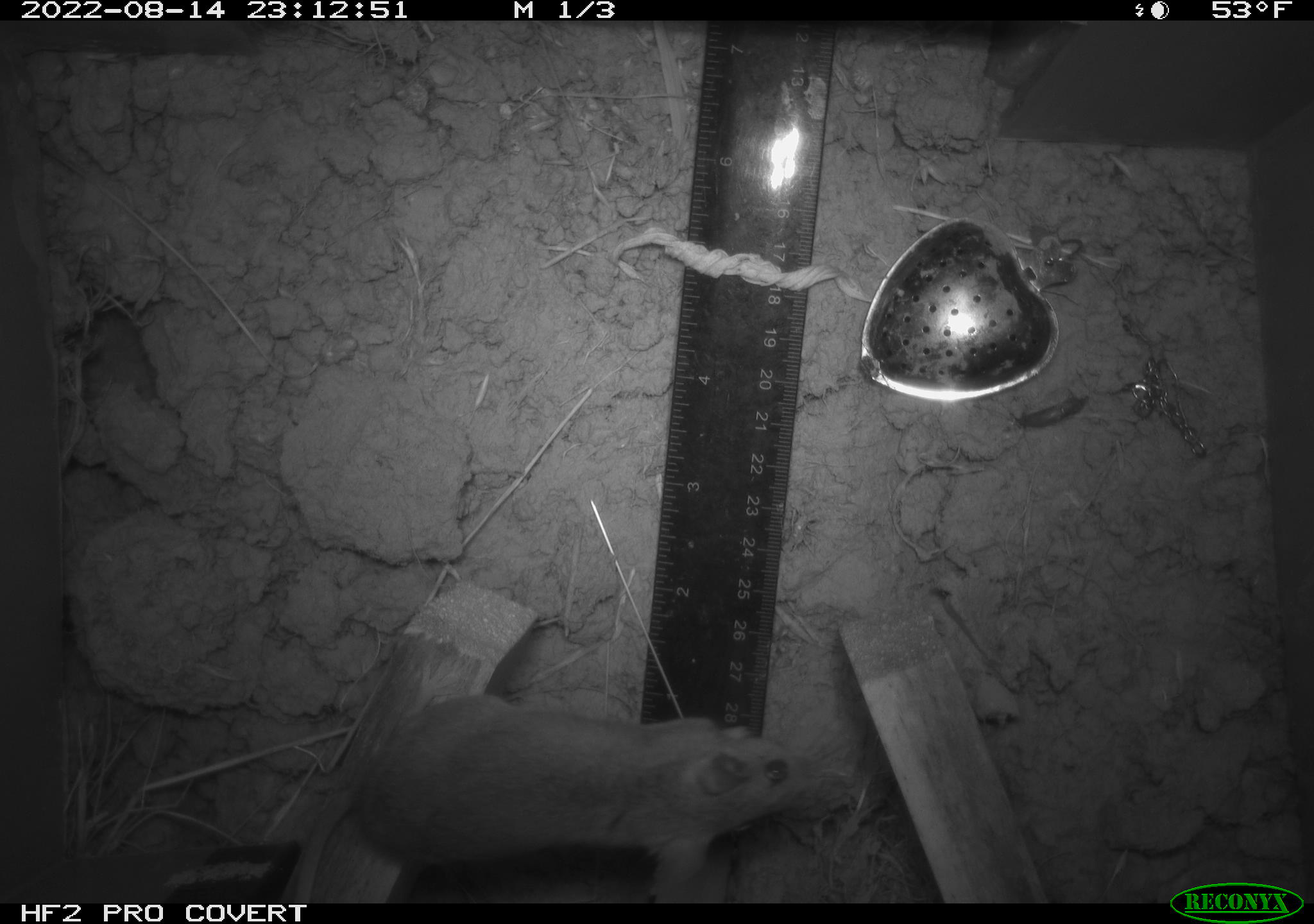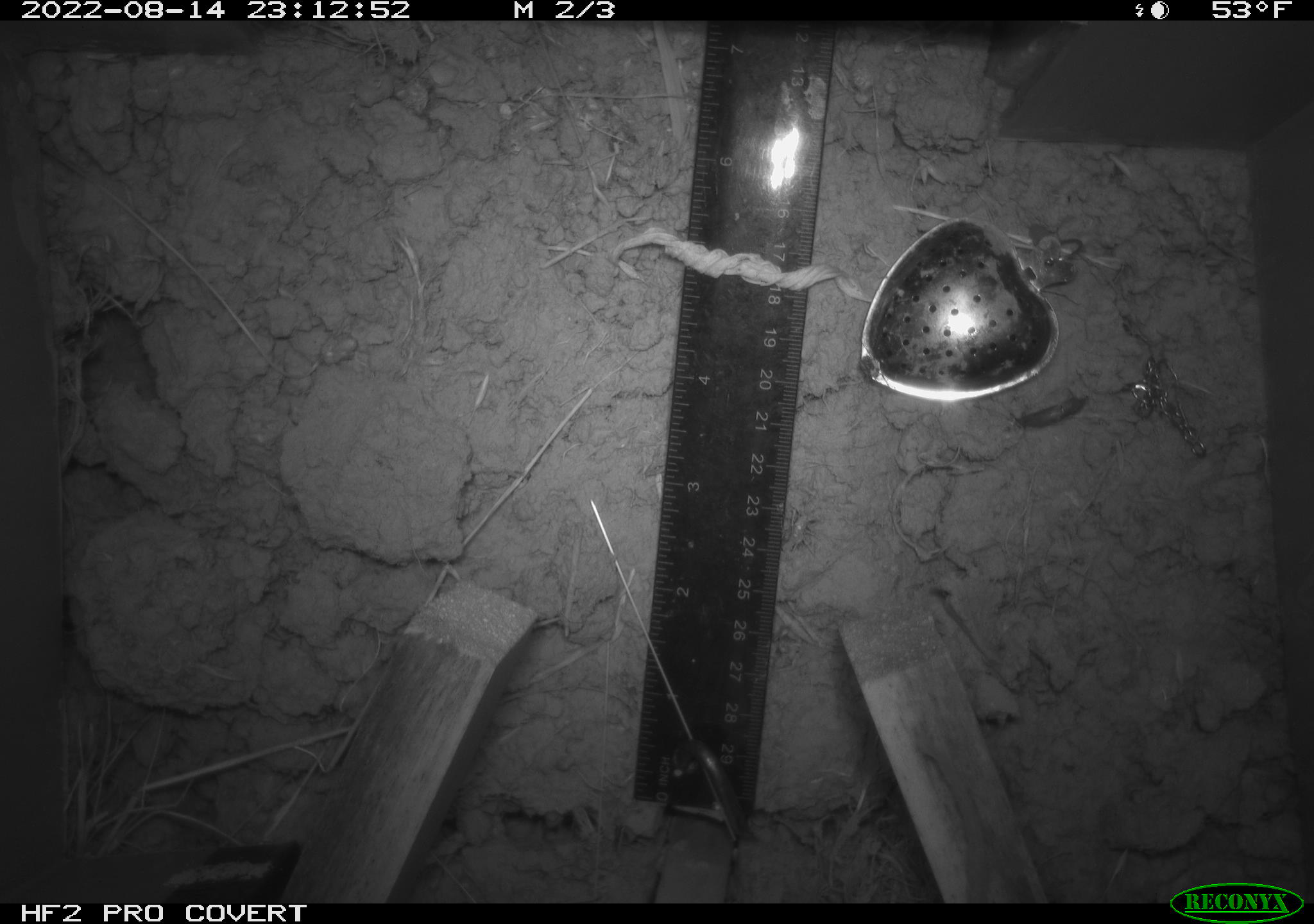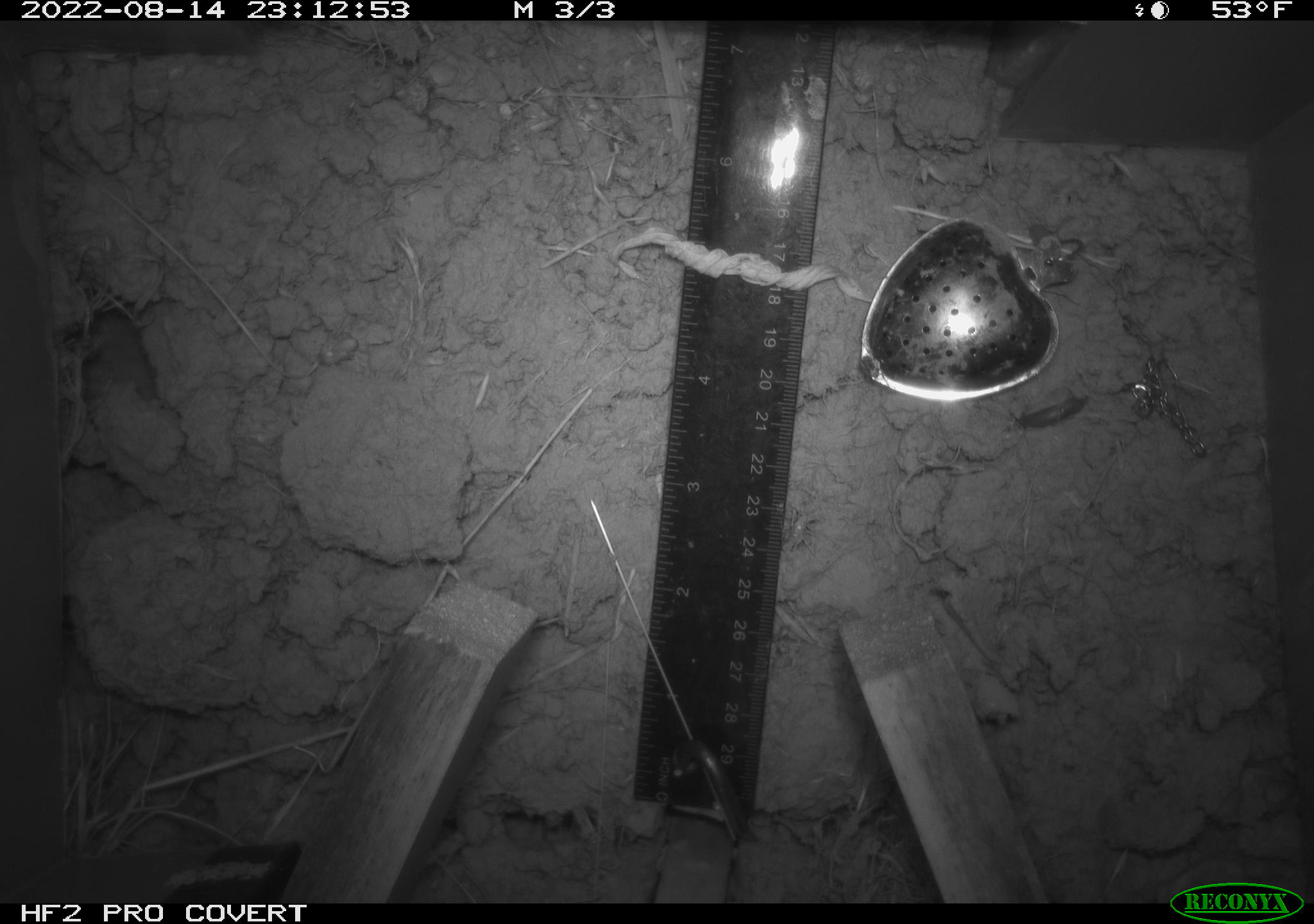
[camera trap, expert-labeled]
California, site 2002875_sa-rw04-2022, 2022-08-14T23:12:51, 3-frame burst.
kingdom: Animalia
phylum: Chordata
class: Mammalia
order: Rodentia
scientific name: Rodentia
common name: mouse species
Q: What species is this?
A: Mouse species (Rodentia).